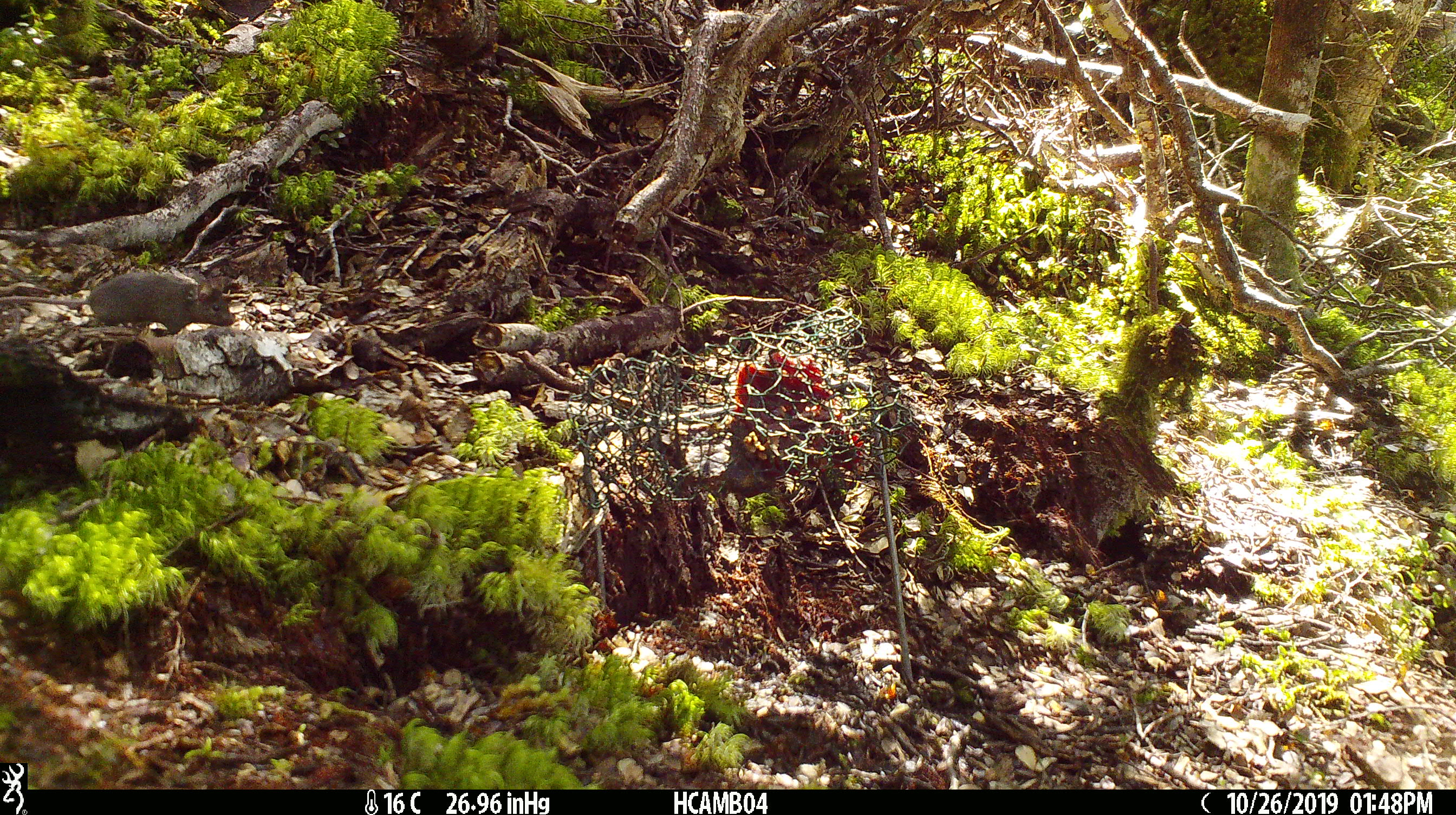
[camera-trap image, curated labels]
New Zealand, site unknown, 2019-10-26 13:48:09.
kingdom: Animalia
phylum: Chordata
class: Mammalia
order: Rodentia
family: Muridae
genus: Mus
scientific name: Mus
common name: mouse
Mouse (Mus).